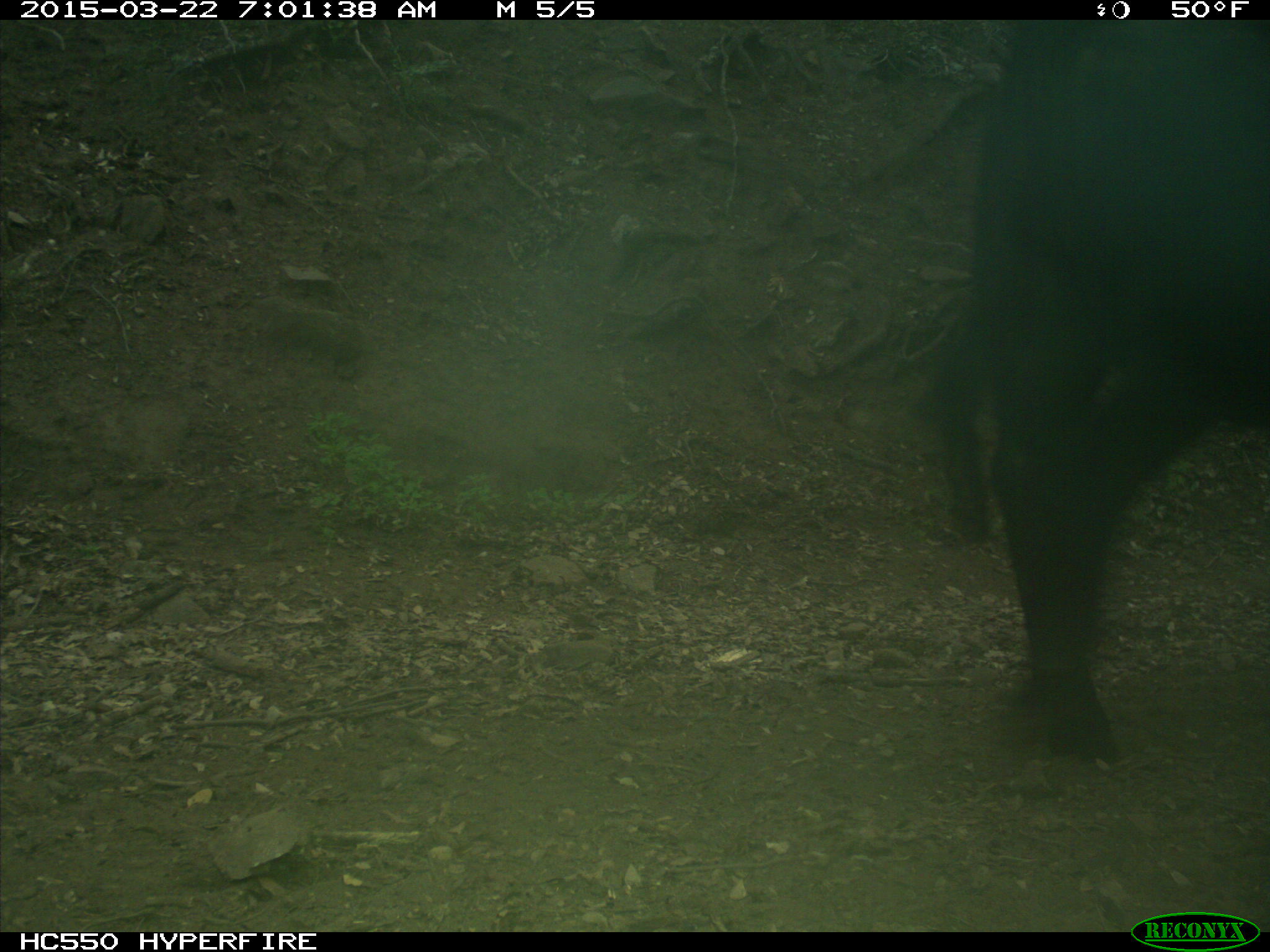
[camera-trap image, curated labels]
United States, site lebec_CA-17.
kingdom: Animalia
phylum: Chordata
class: Mammalia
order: Artiodactyla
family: Bovidae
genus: Bos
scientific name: Bos taurus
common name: domestic cow